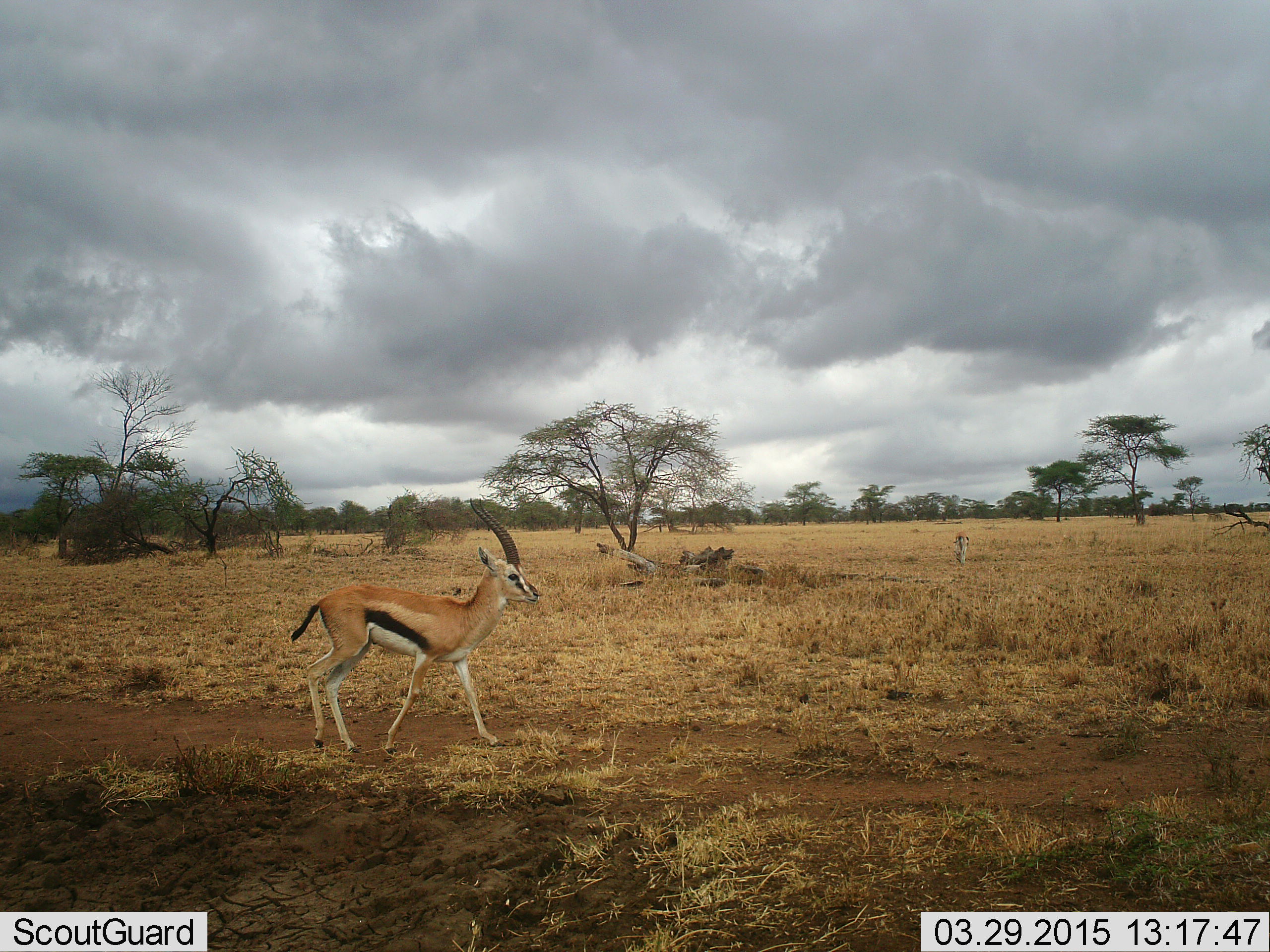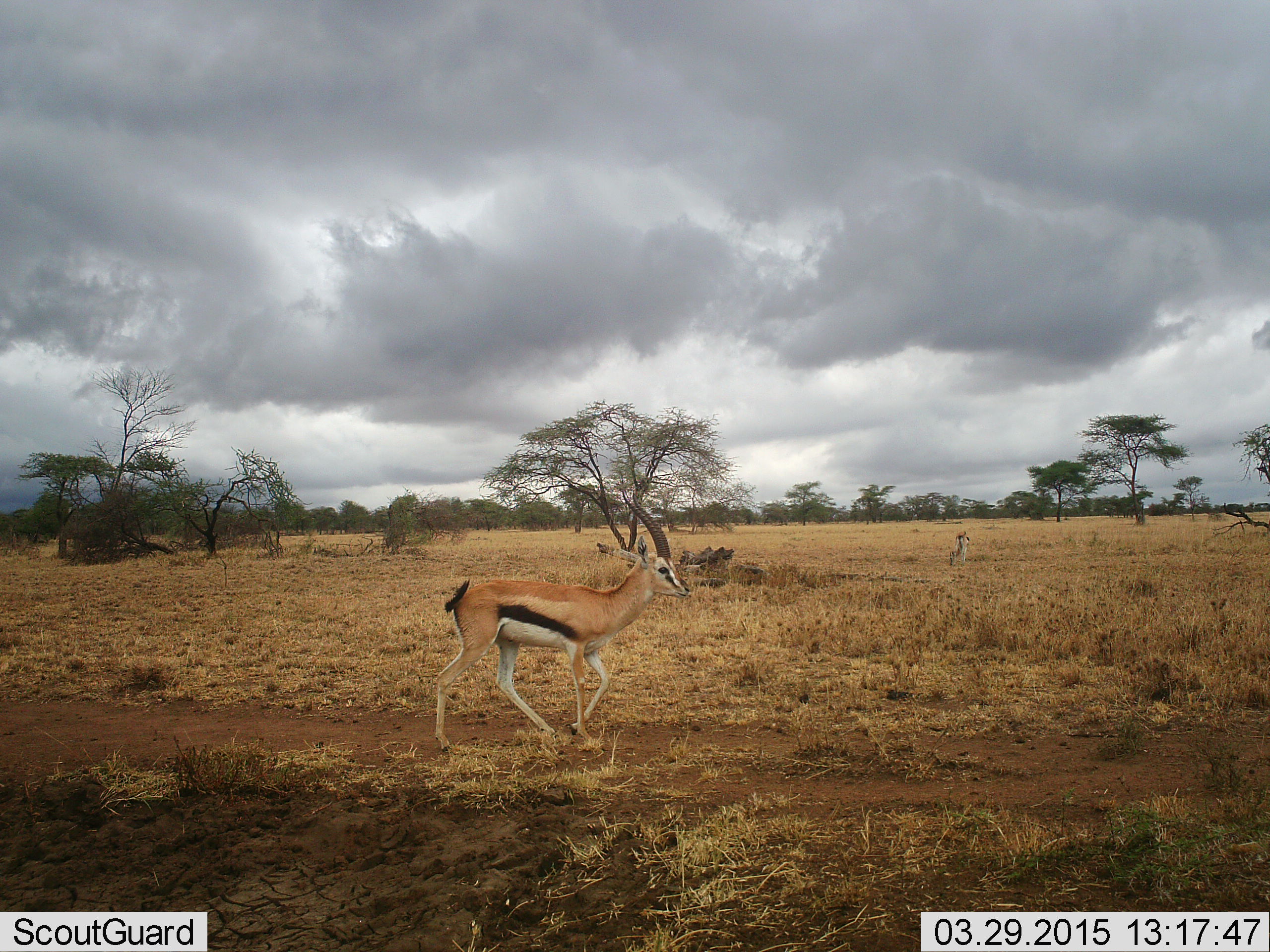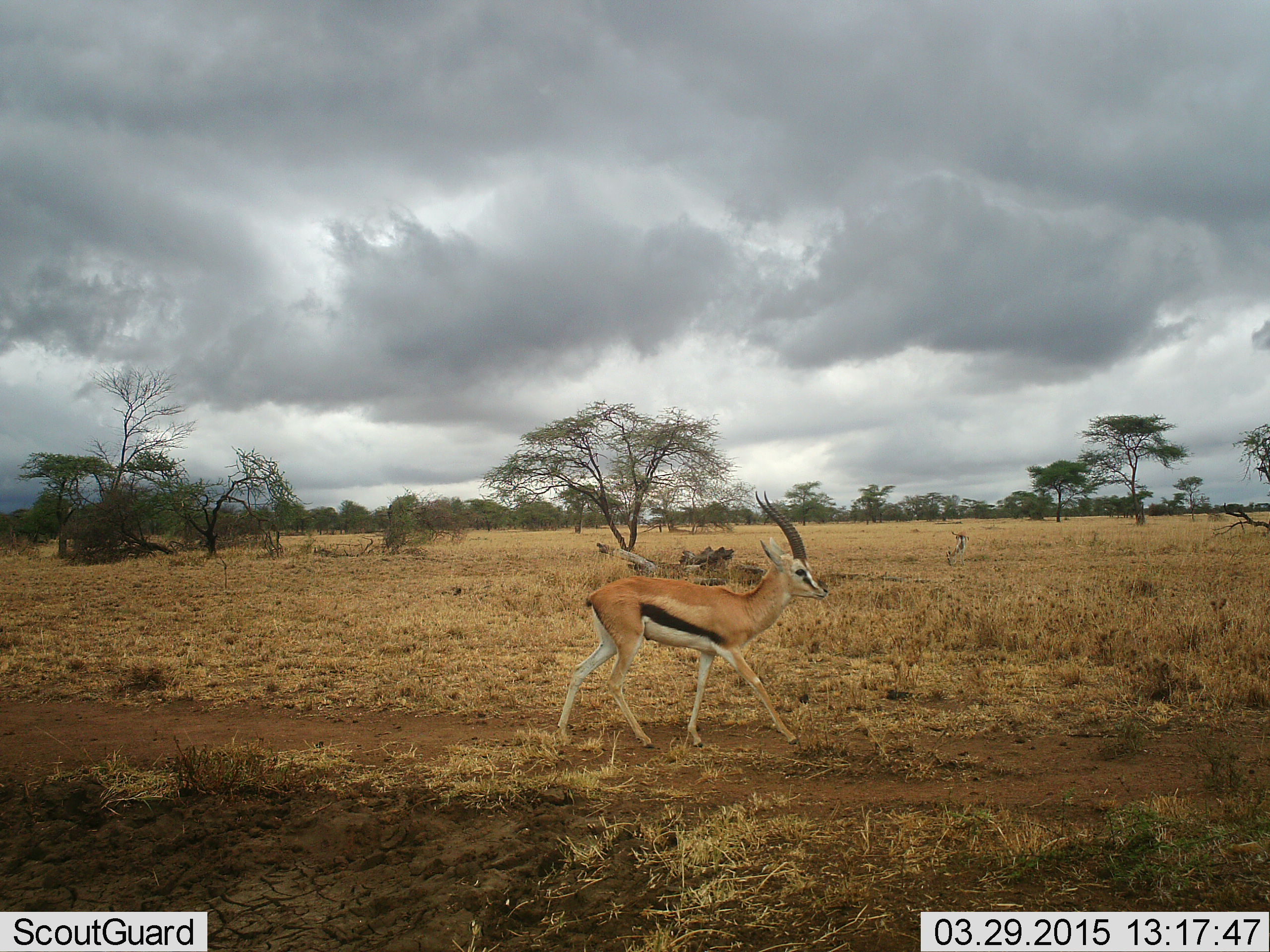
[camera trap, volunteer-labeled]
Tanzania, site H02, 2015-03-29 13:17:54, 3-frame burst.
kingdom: Animalia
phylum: Chordata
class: Mammalia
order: Artiodactyla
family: Bovidae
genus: Eudorcas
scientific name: Eudorcas thomsonii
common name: thomson's gazelle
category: gazellethomsons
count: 2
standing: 20%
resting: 0%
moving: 90%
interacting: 0%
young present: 0%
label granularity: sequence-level